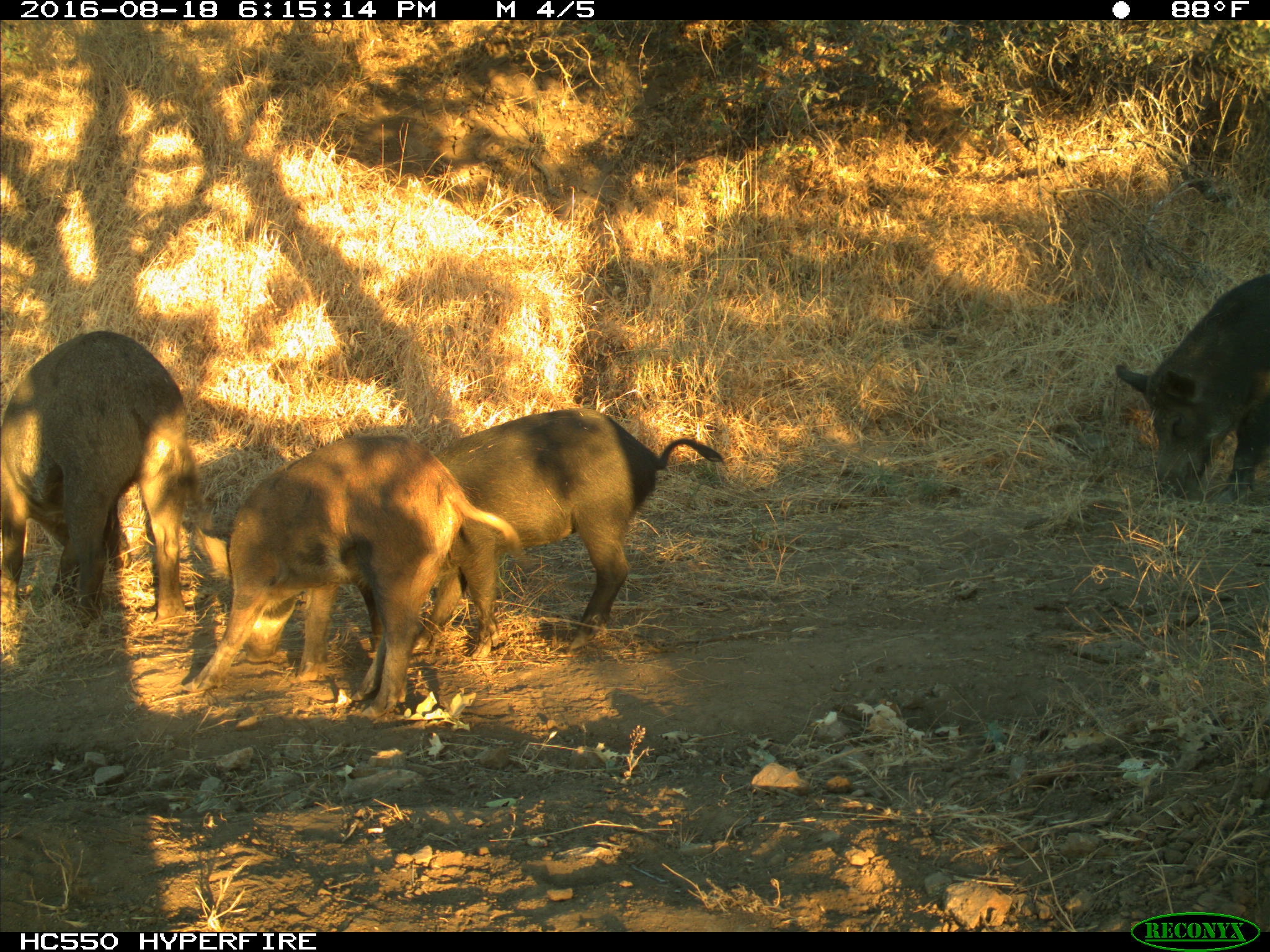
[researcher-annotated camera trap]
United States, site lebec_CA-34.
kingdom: Animalia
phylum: Chordata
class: Mammalia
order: Artiodactyla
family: Suidae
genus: Sus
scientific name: Sus scrofa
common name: wild boar